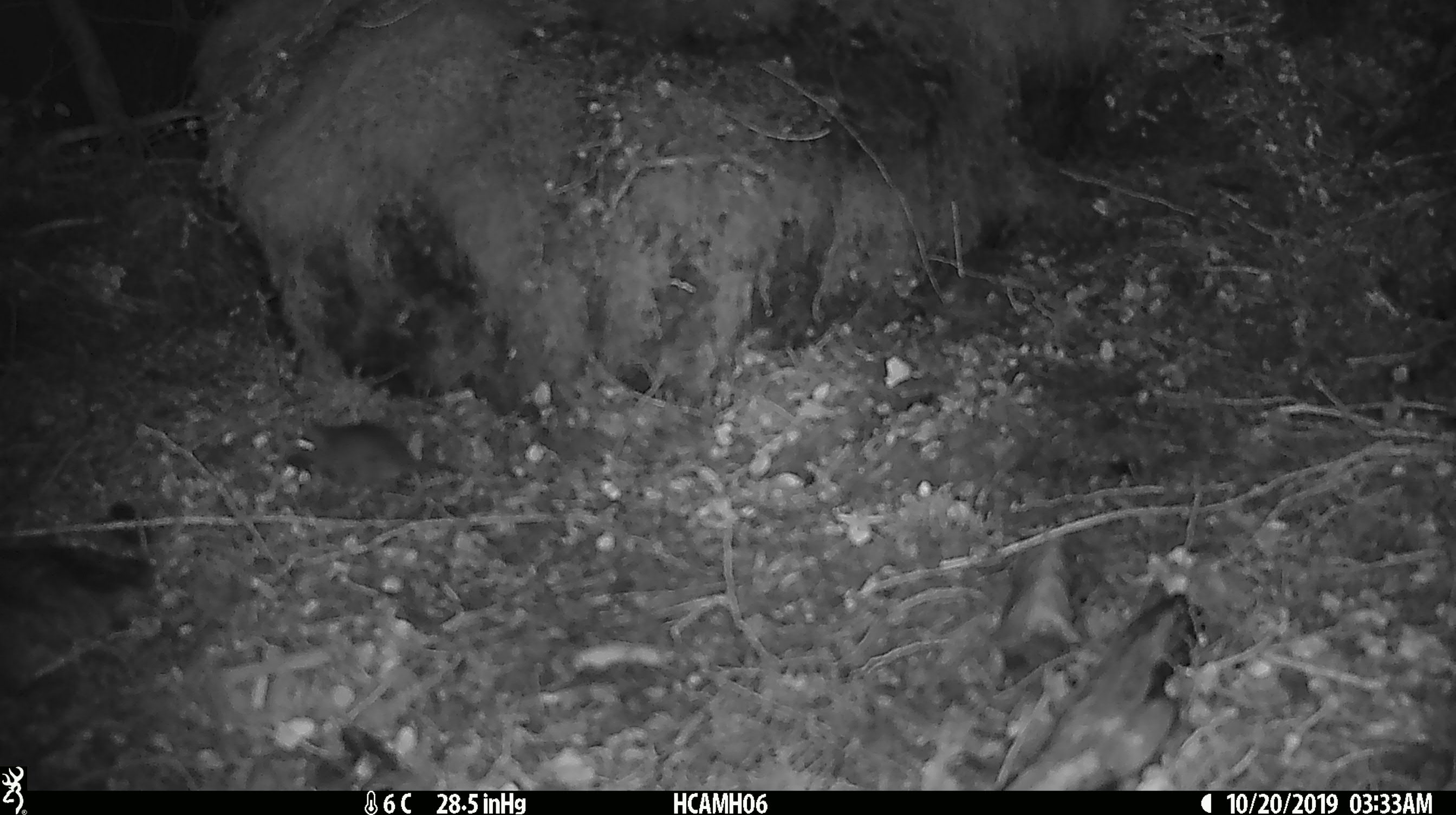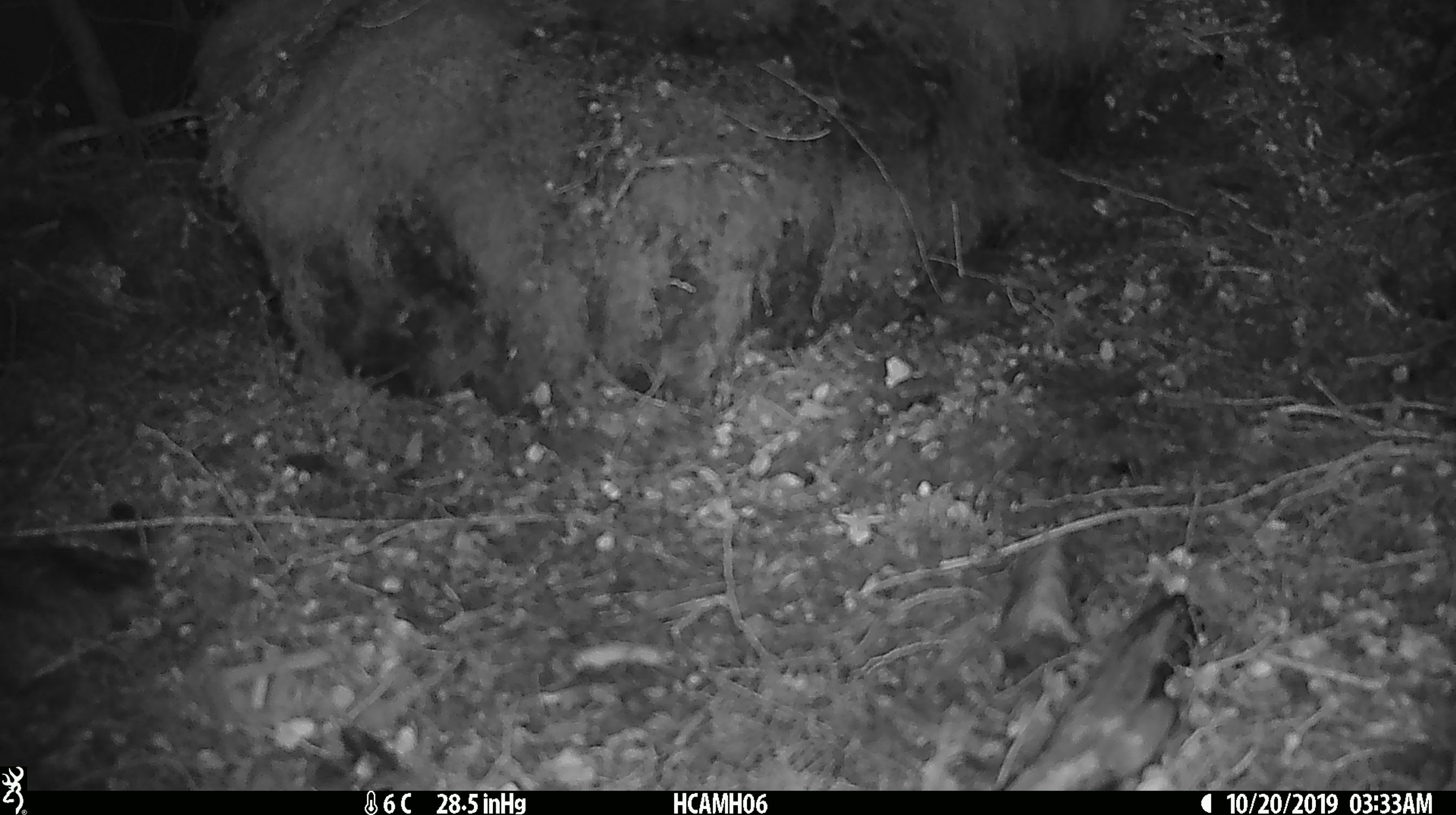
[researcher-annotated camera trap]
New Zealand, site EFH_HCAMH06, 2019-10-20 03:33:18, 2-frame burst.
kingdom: Animalia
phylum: Chordata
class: Mammalia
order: Rodentia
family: Muridae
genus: Mus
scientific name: Mus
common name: mouse